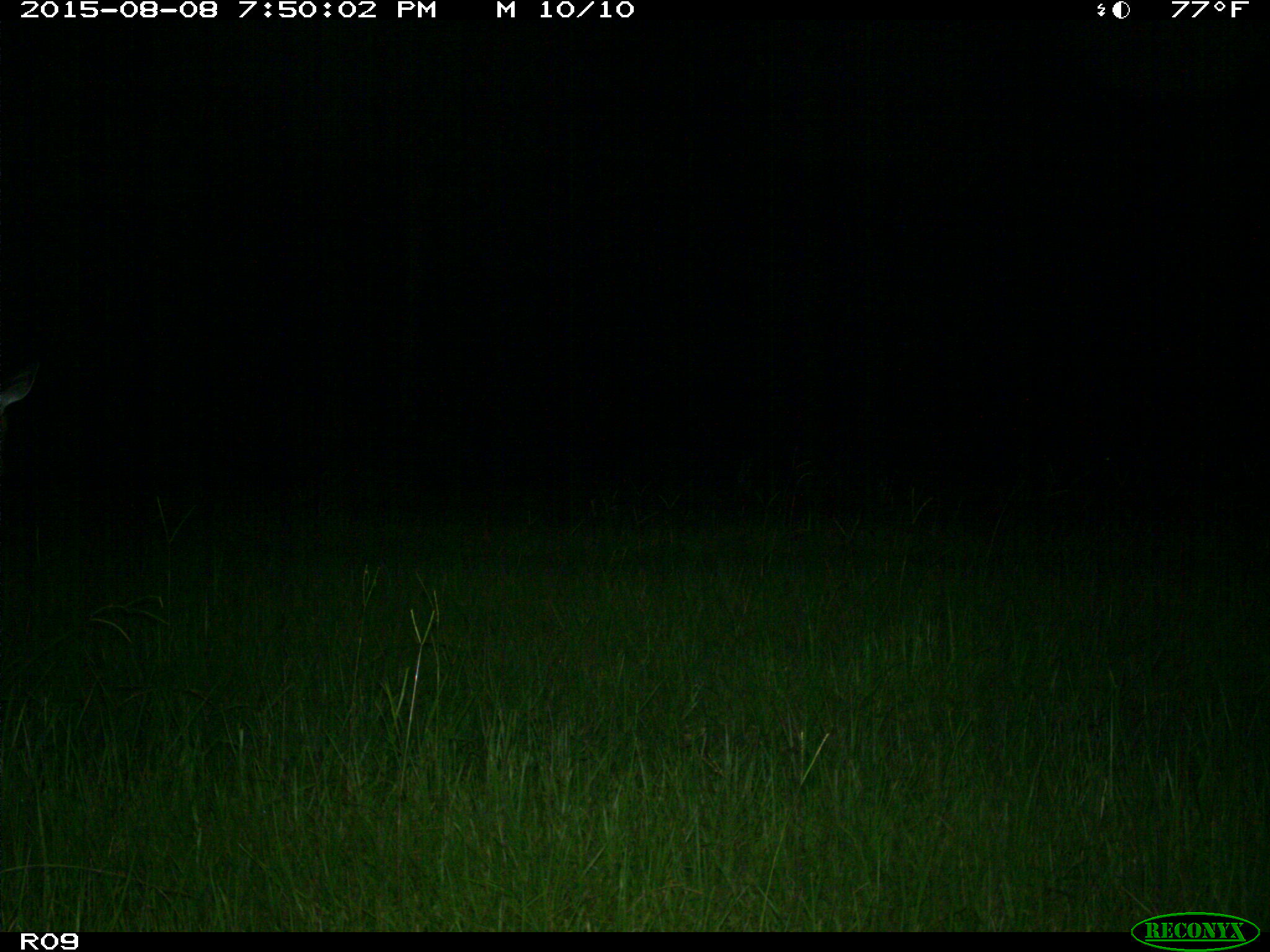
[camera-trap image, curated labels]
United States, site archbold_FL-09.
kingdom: Animalia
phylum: Chordata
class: Mammalia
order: Artiodactyla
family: Cervidae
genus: Odocoileus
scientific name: Odocoileus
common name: deer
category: unidentified deer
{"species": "unidentified deer (deer) (Odocoileus)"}